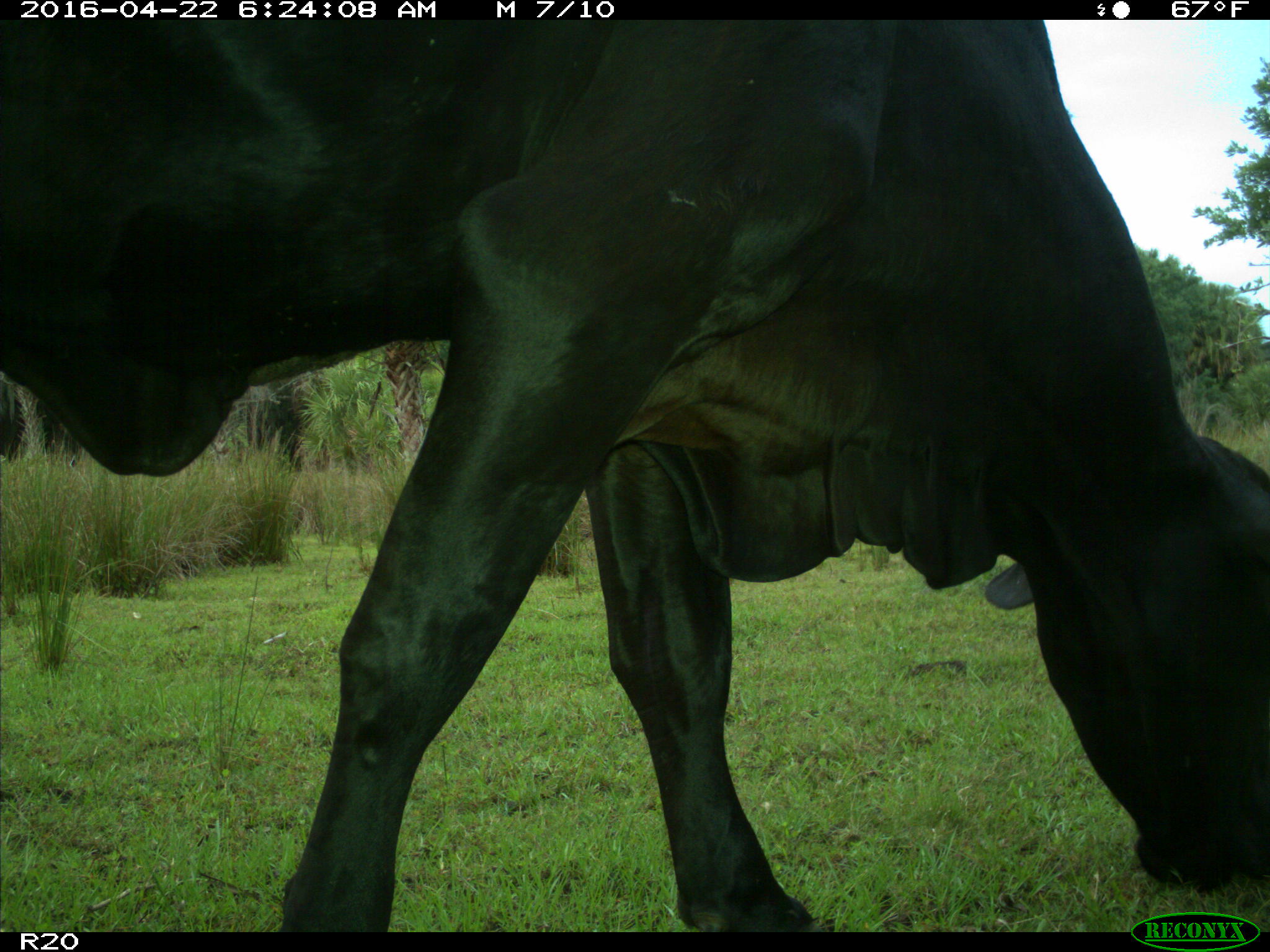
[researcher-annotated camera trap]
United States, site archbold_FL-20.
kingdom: Animalia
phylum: Chordata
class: Mammalia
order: Artiodactyla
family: Bovidae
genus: Bos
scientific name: Bos taurus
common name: domestic cow